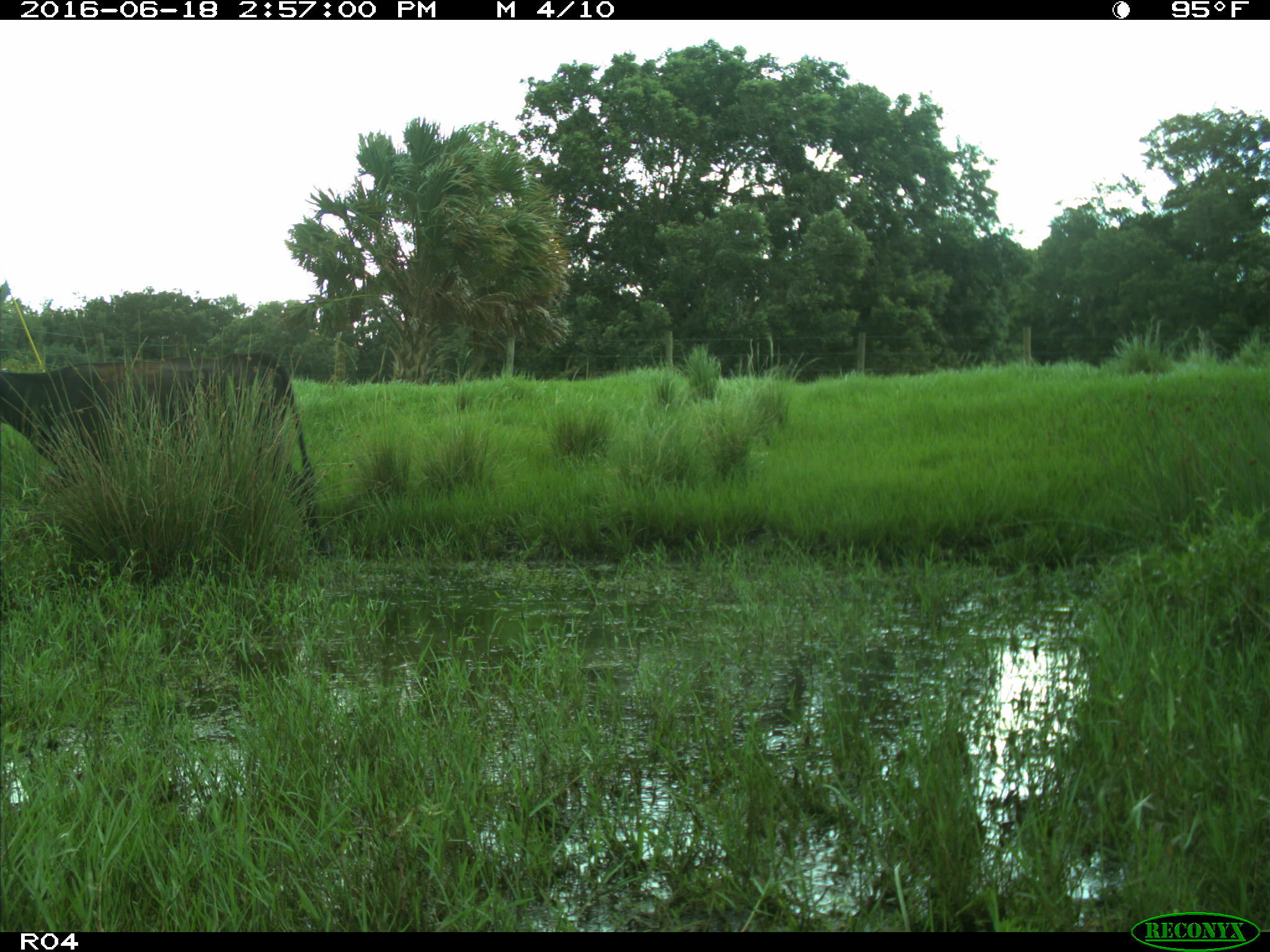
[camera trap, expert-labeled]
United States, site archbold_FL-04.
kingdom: Animalia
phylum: Chordata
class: Mammalia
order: Artiodactyla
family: Bovidae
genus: Bos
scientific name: Bos taurus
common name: domestic cow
Bos taurus (domestic cow).